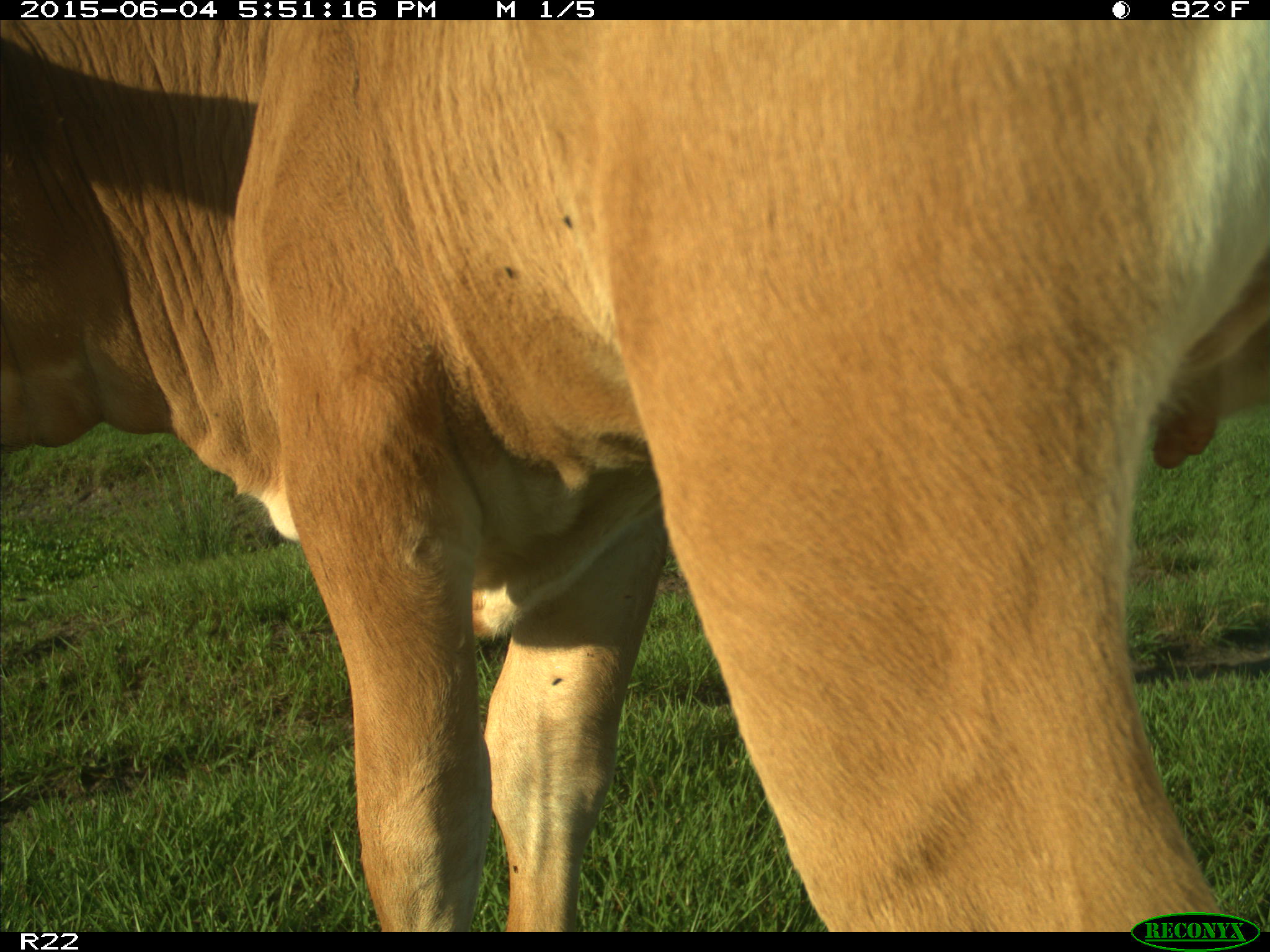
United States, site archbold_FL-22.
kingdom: Animalia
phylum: Chordata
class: Mammalia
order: Artiodactyla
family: Bovidae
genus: Bos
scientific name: Bos taurus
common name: domestic cow